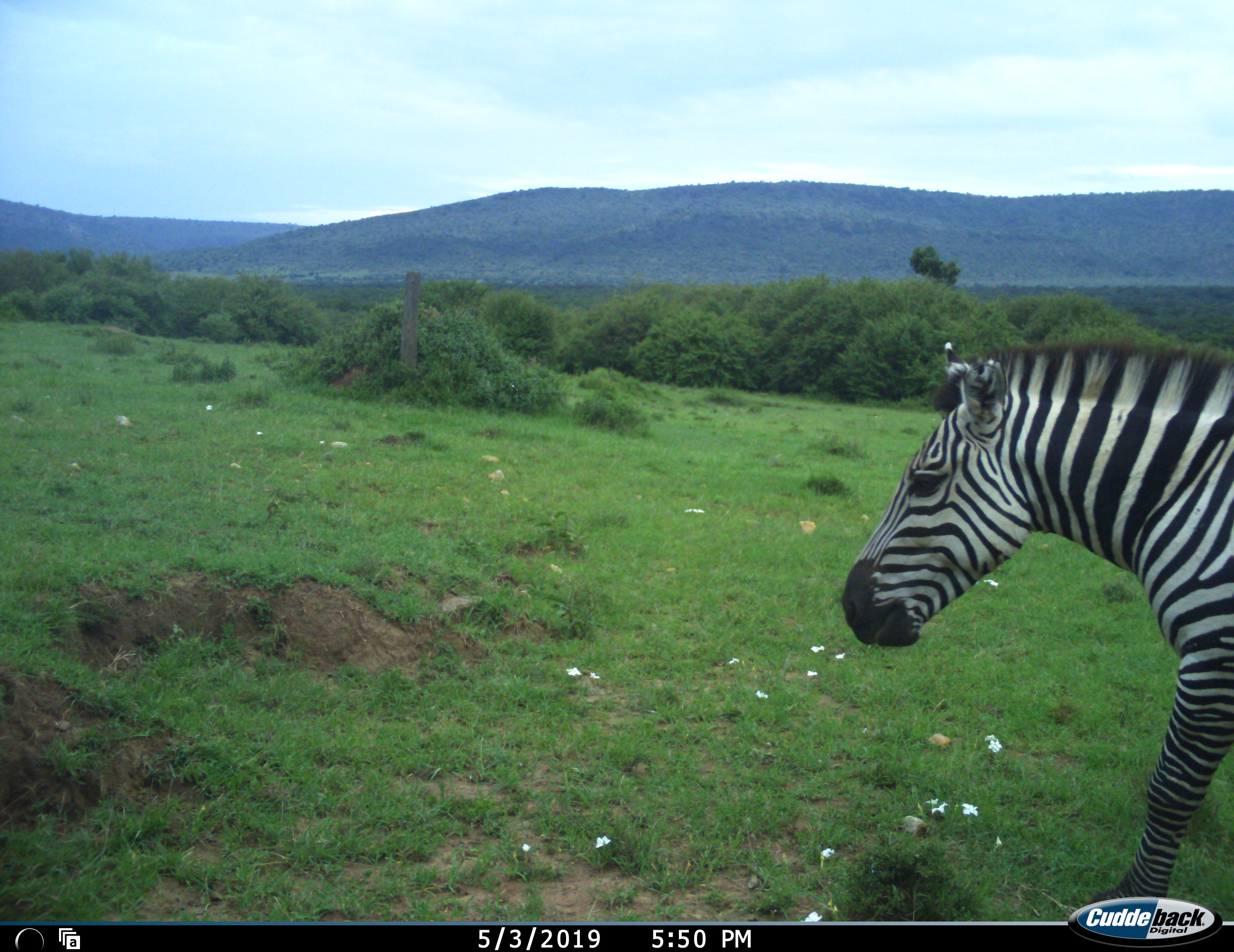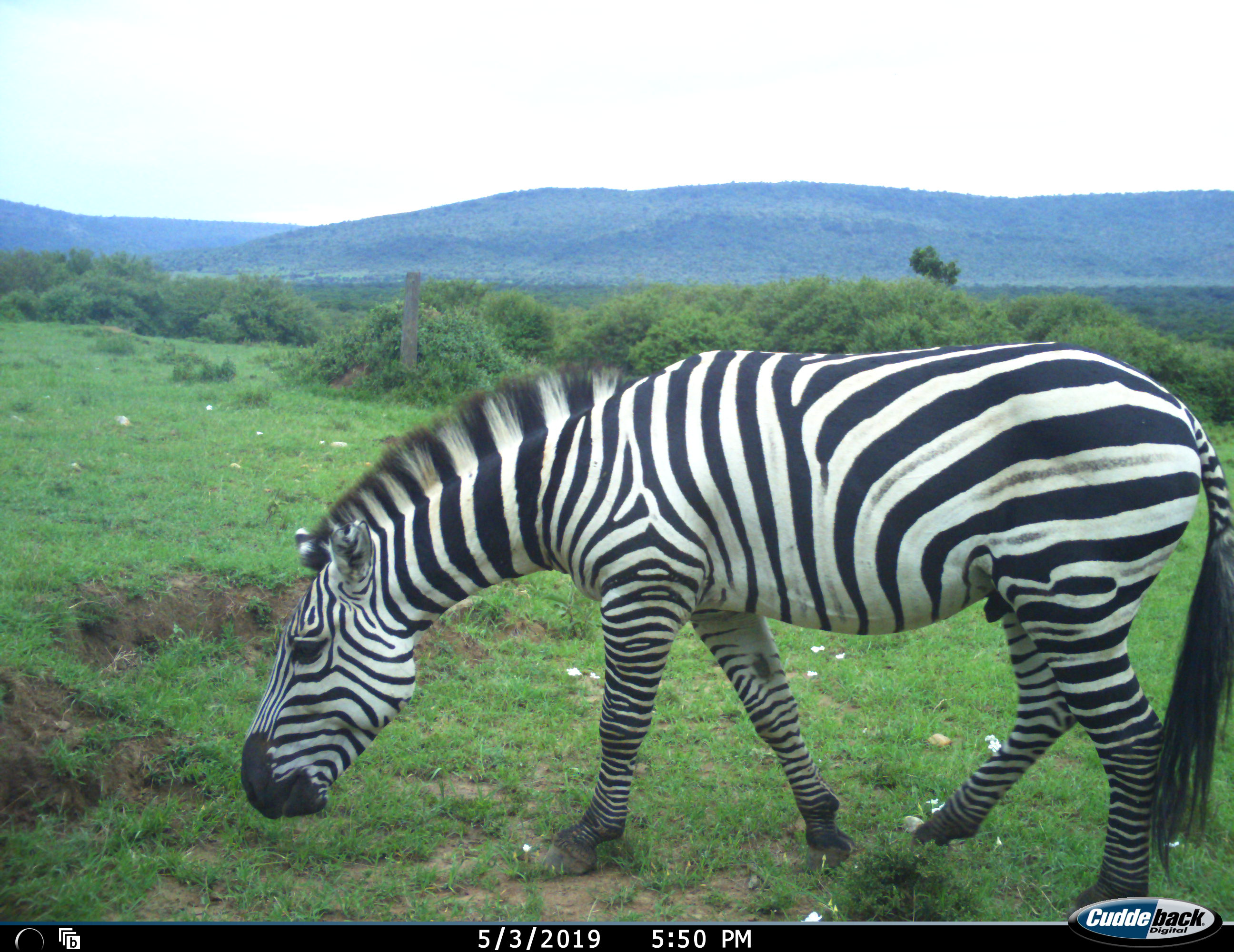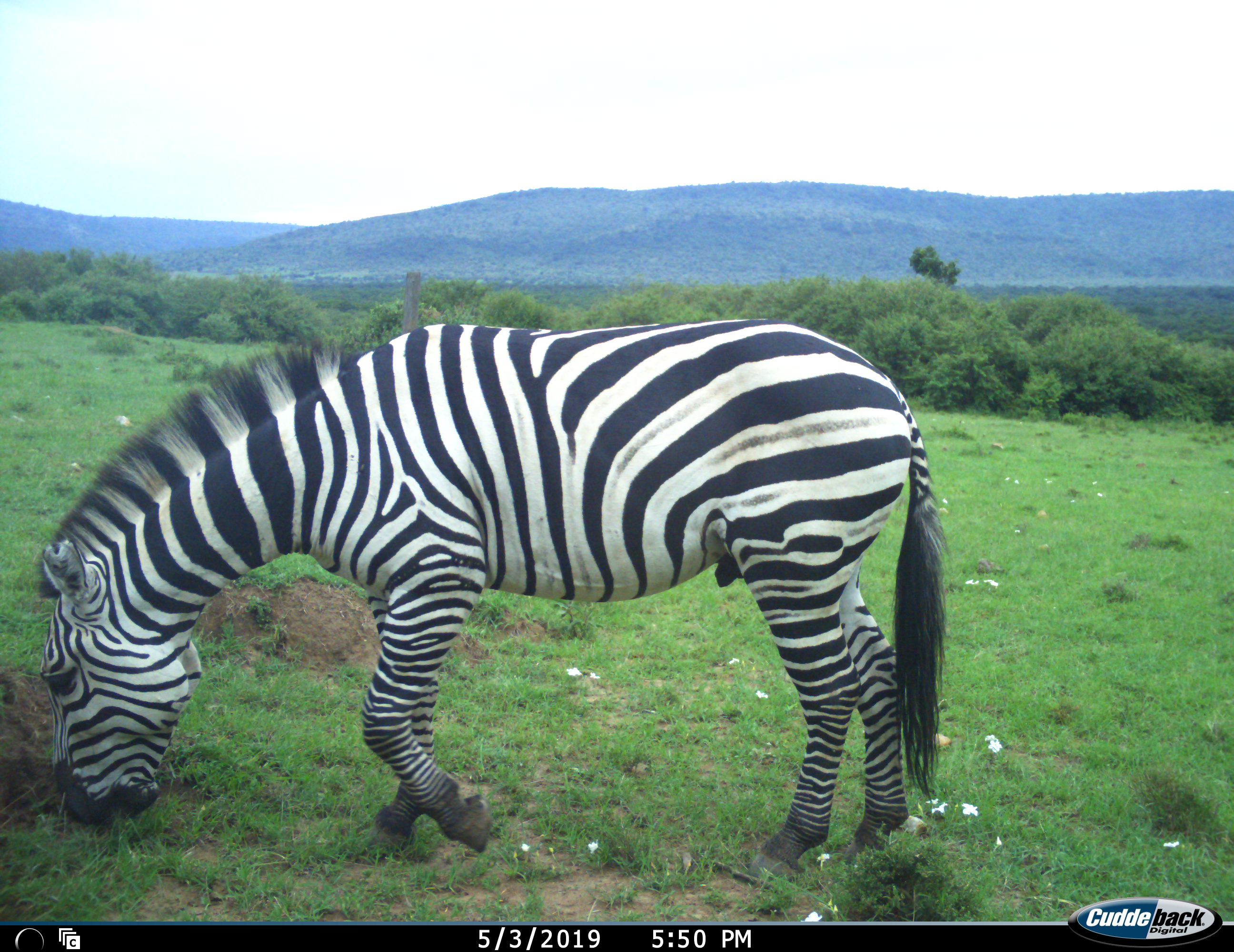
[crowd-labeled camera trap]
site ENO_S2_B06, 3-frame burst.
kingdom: Animalia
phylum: Chordata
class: Mammalia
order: Perissodactyla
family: Equidae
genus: Equus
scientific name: Equus quagga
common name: plains zebra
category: zebraplains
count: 1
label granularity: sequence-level